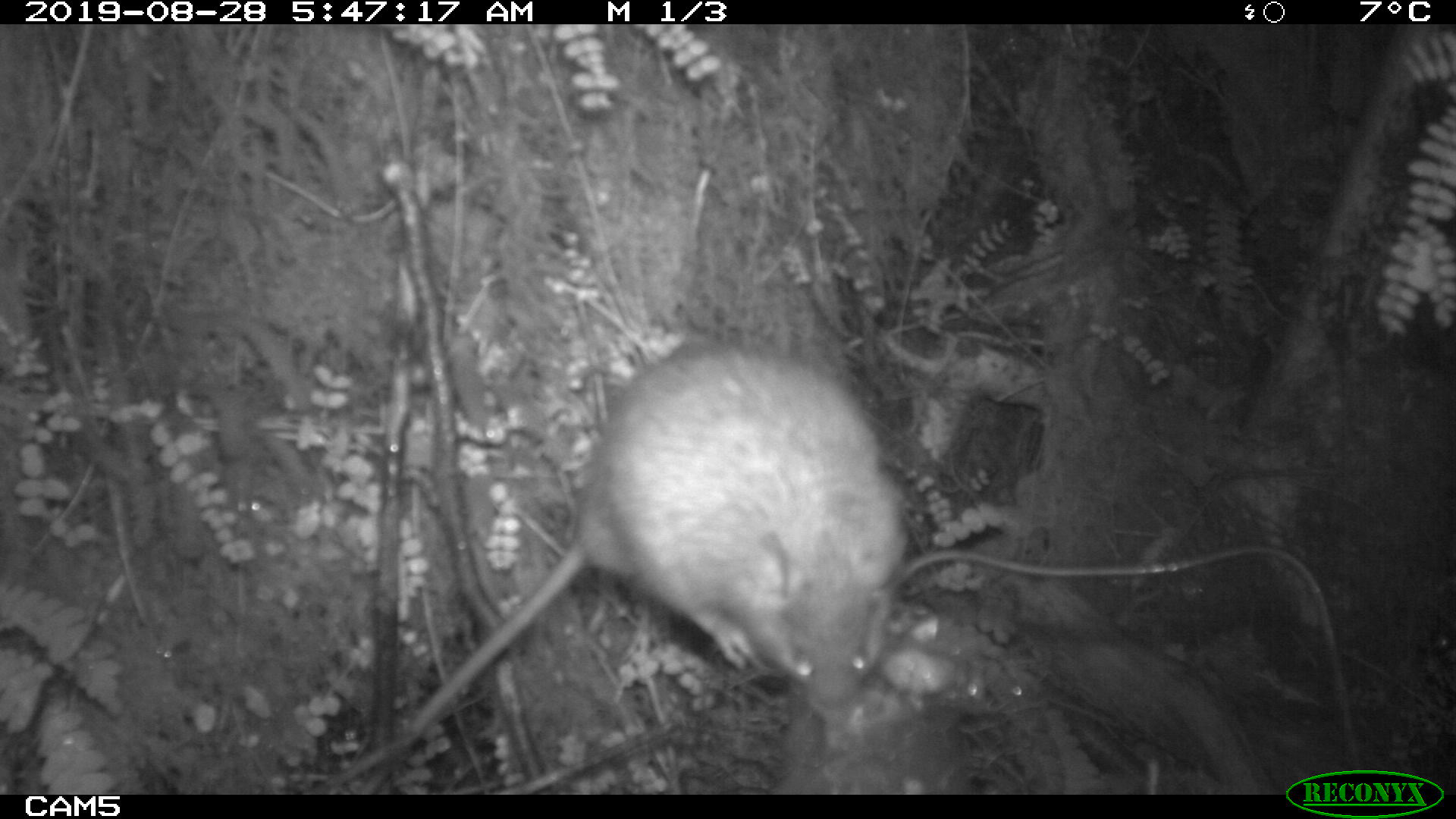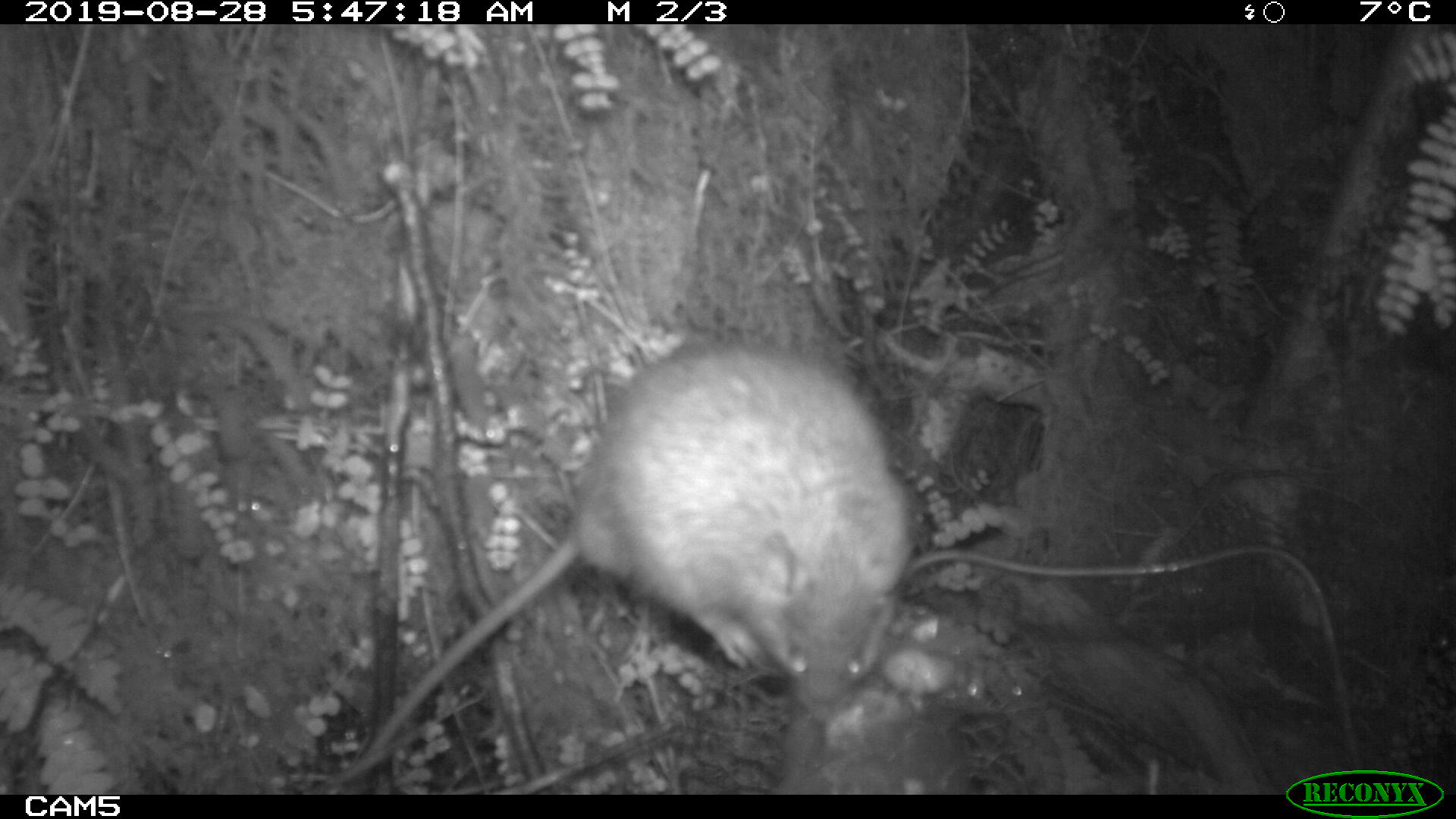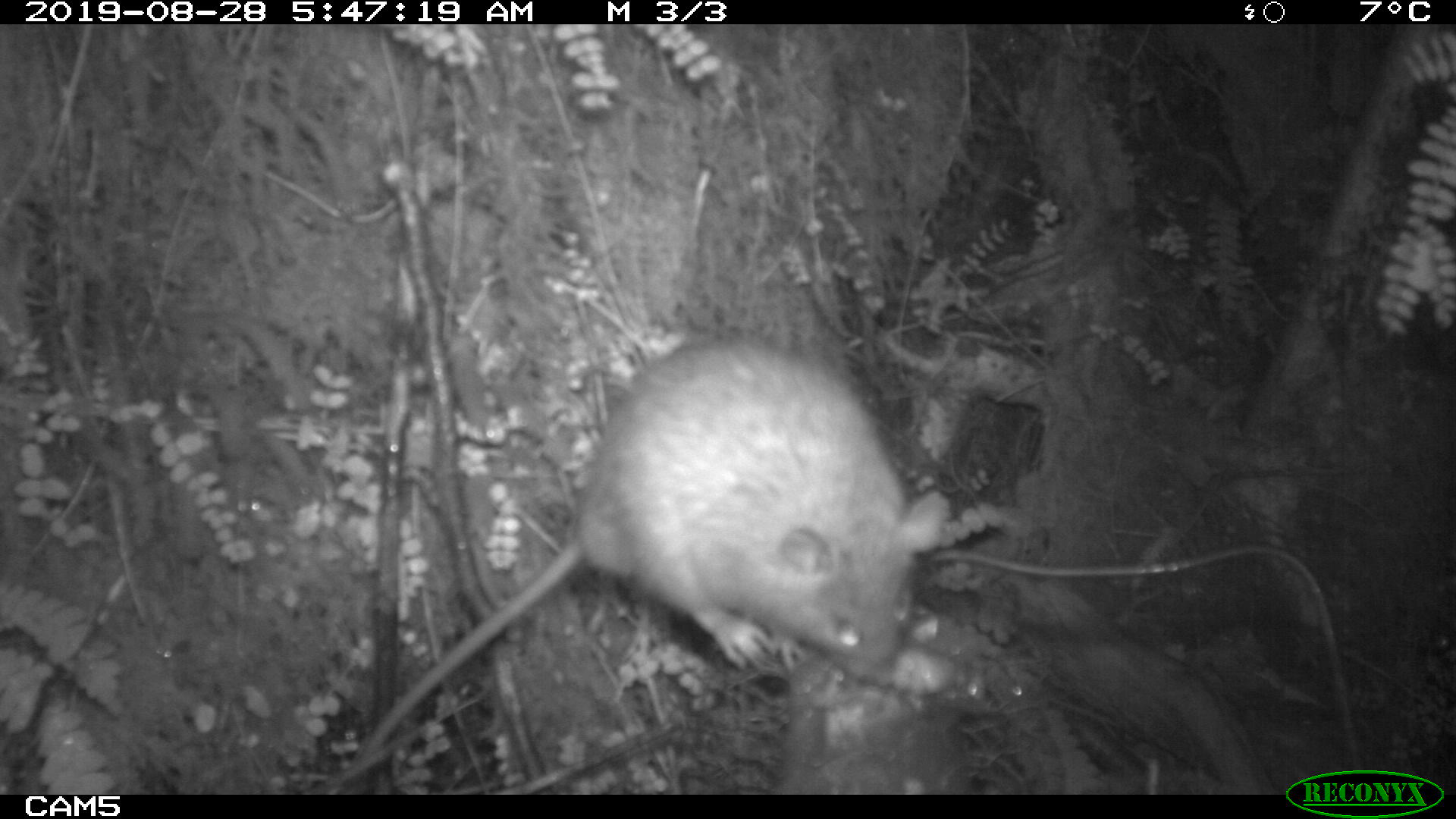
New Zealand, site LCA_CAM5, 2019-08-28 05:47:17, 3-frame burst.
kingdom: Animalia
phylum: Chordata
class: Mammalia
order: Rodentia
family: Muridae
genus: Rattus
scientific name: Rattus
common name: rat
Rat (Rattus).